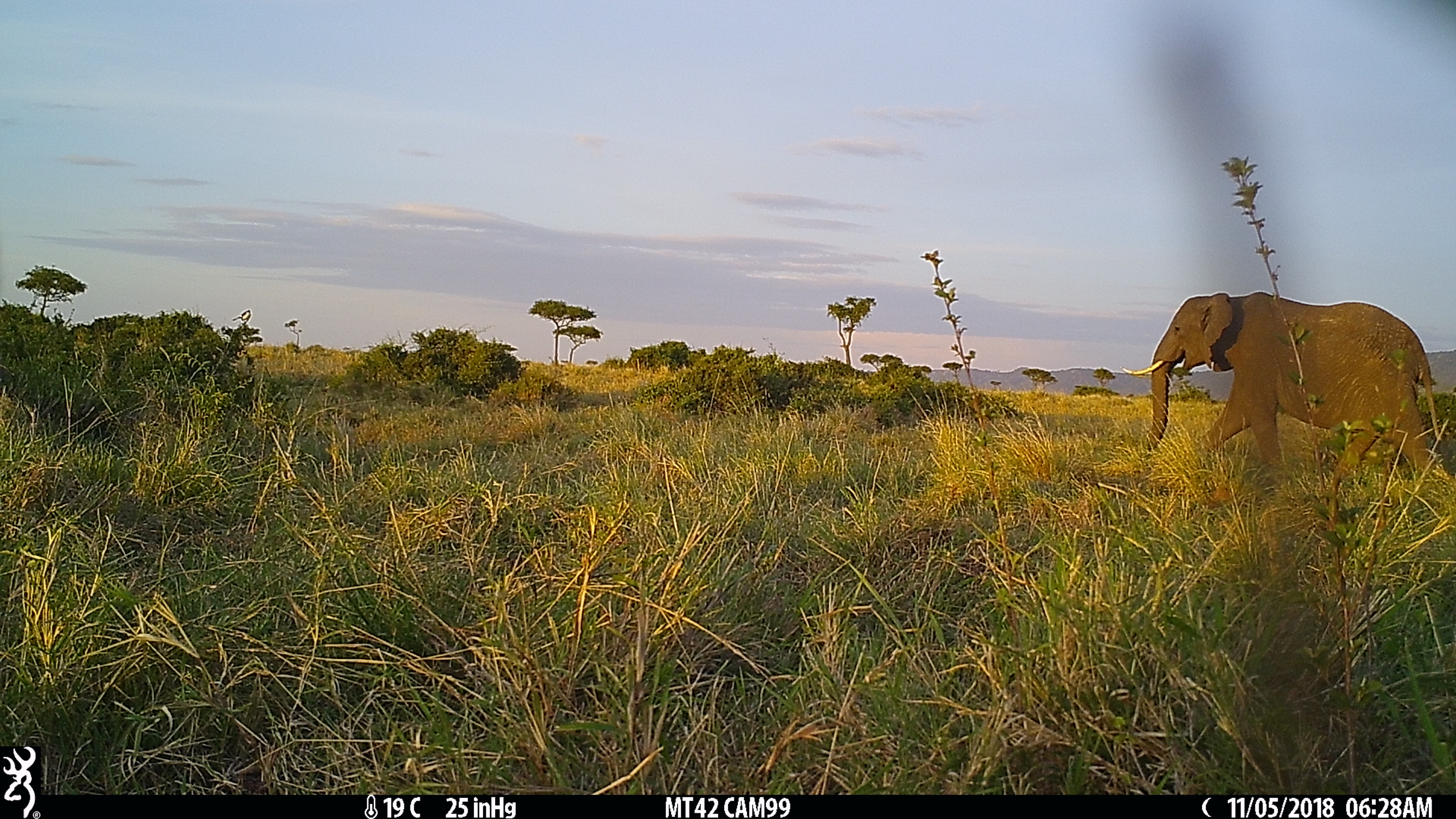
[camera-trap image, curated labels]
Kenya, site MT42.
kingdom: Animalia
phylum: Chordata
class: Mammalia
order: Proboscidea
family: Elephantidae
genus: Loxodonta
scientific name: Loxodonta africana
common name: elephant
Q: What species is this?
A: Elephant (Loxodonta africana).